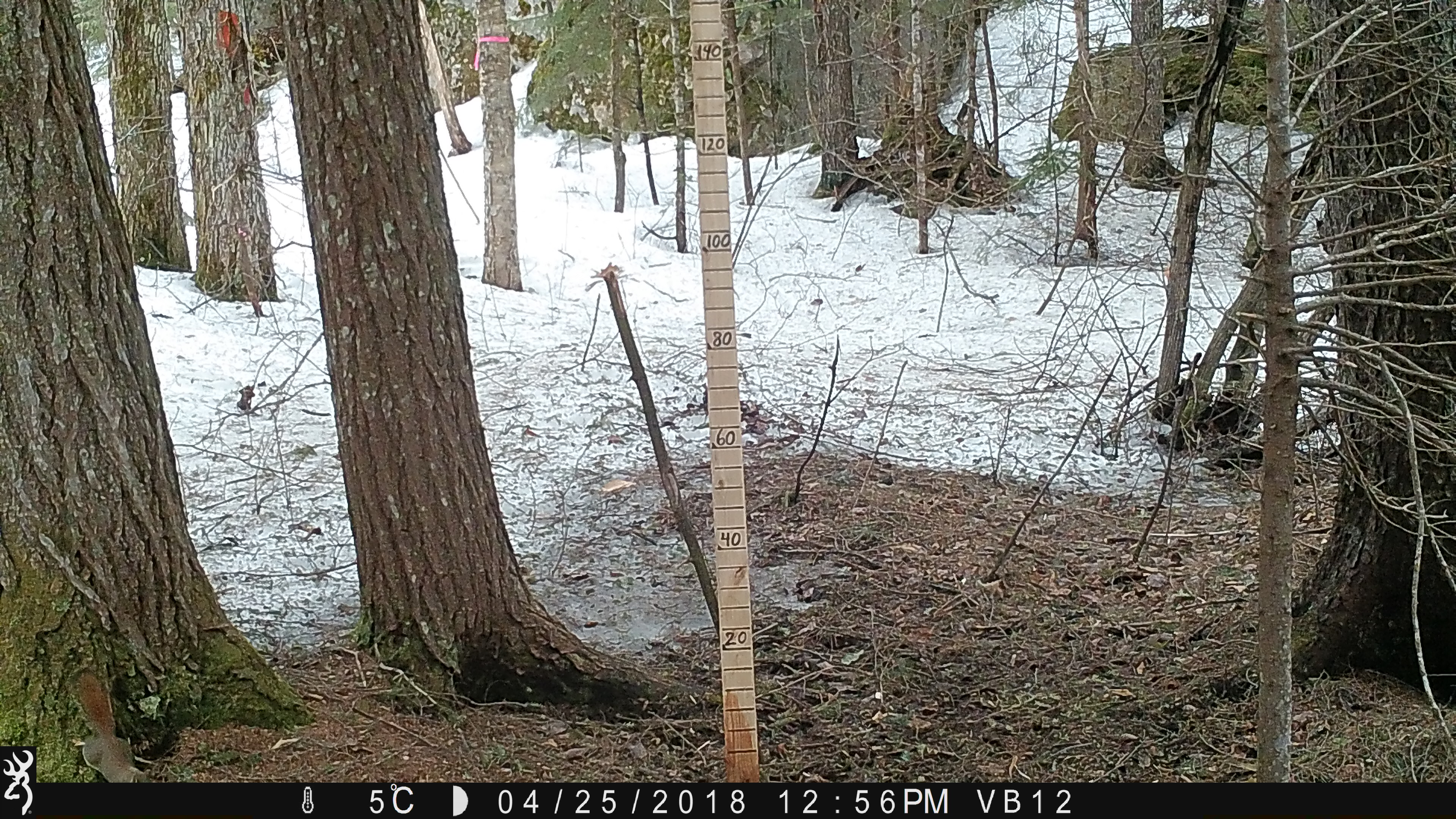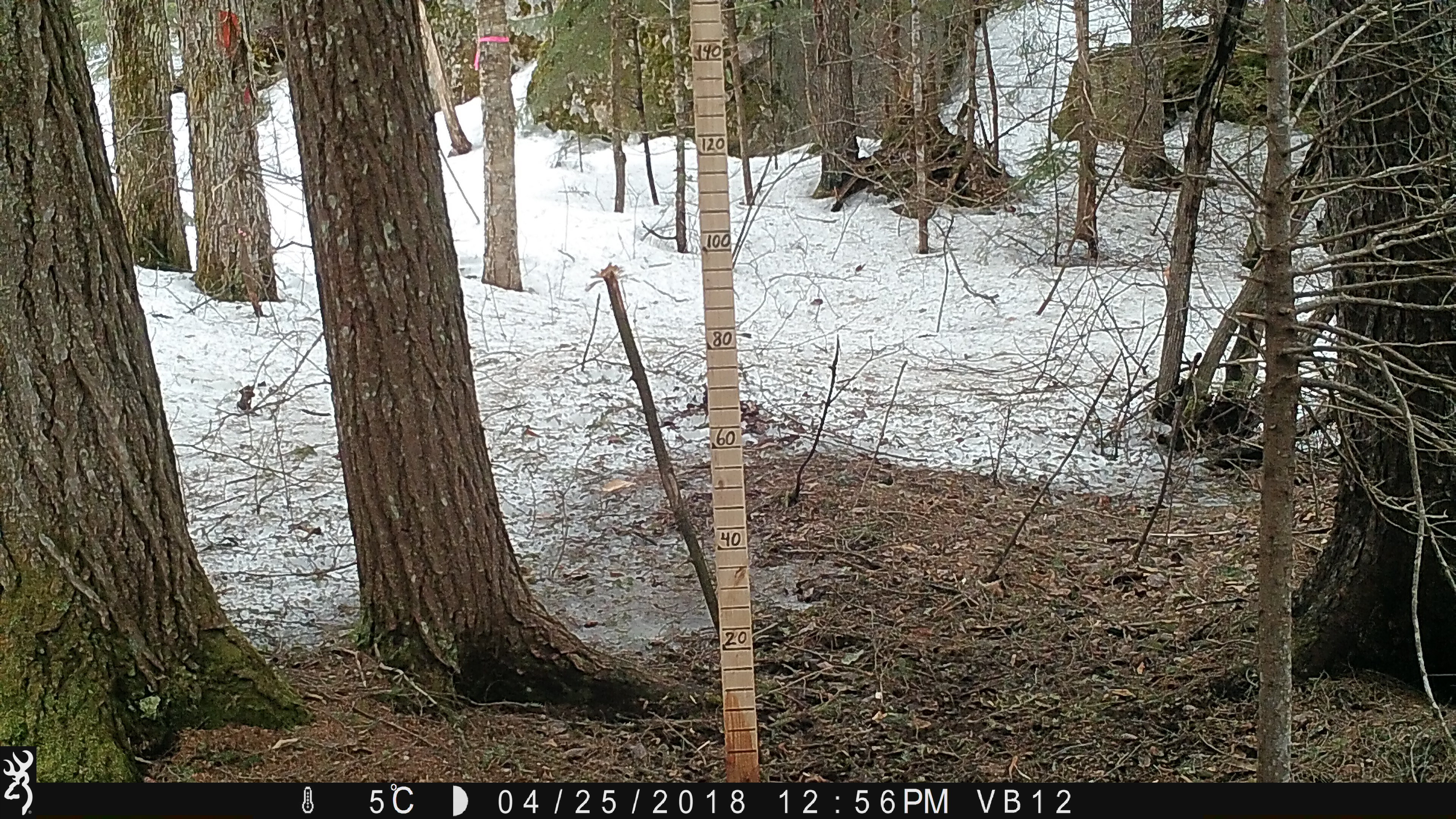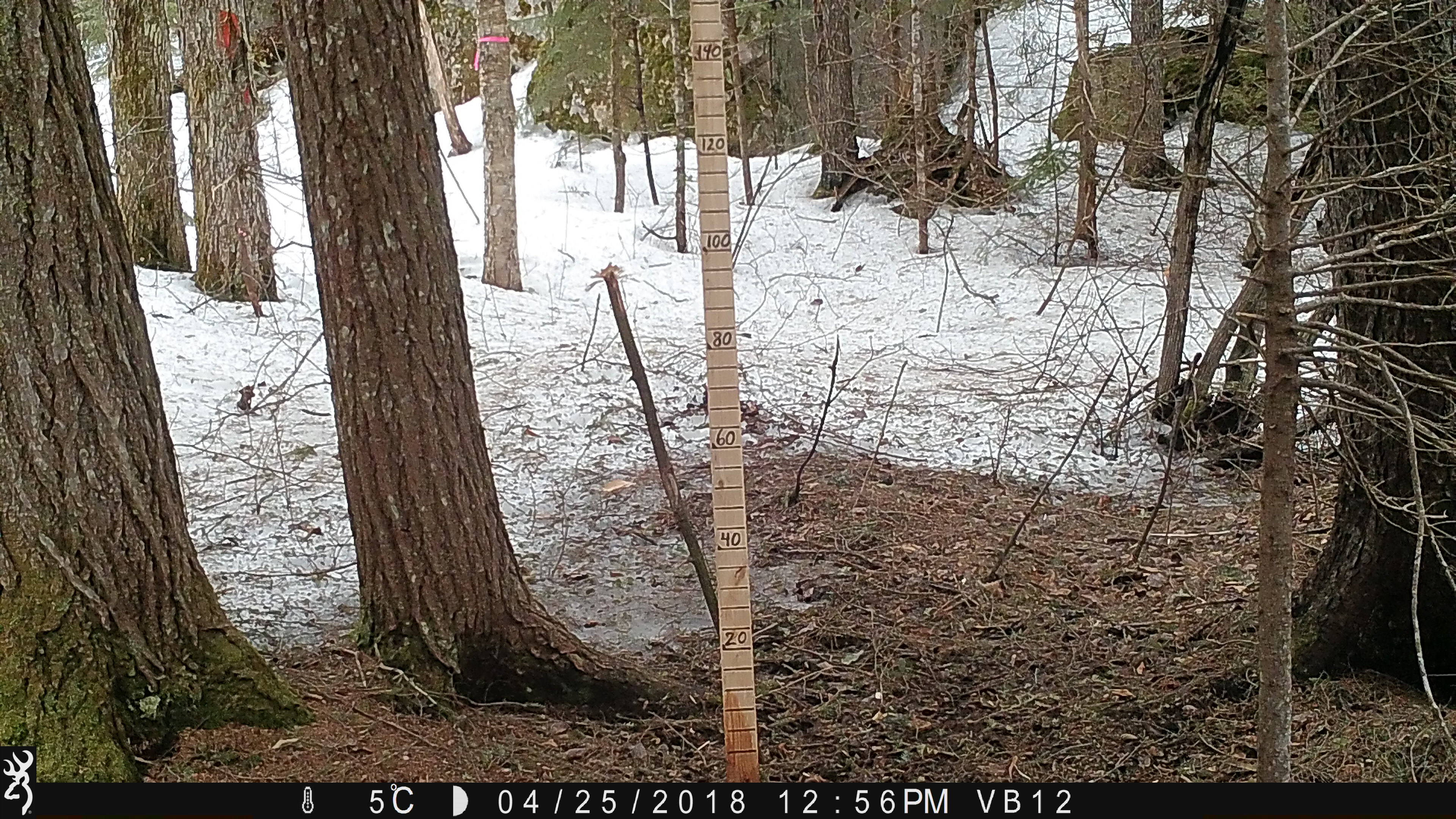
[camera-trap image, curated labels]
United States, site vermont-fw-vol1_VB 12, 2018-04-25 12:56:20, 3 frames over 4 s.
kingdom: Animalia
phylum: Chordata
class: Mammalia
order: Rodentia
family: Sciuridae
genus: Sciurus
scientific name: Sciurus carolinensis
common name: gray squirrel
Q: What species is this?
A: Gray squirrel (Sciurus carolinensis).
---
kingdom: Animalia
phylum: Chordata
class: Mammalia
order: Rodentia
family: Sciuridae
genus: Tamiasciurus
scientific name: Tamiasciurus hudsonicus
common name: red squirrel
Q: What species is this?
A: Red squirrel (Tamiasciurus hudsonicus).